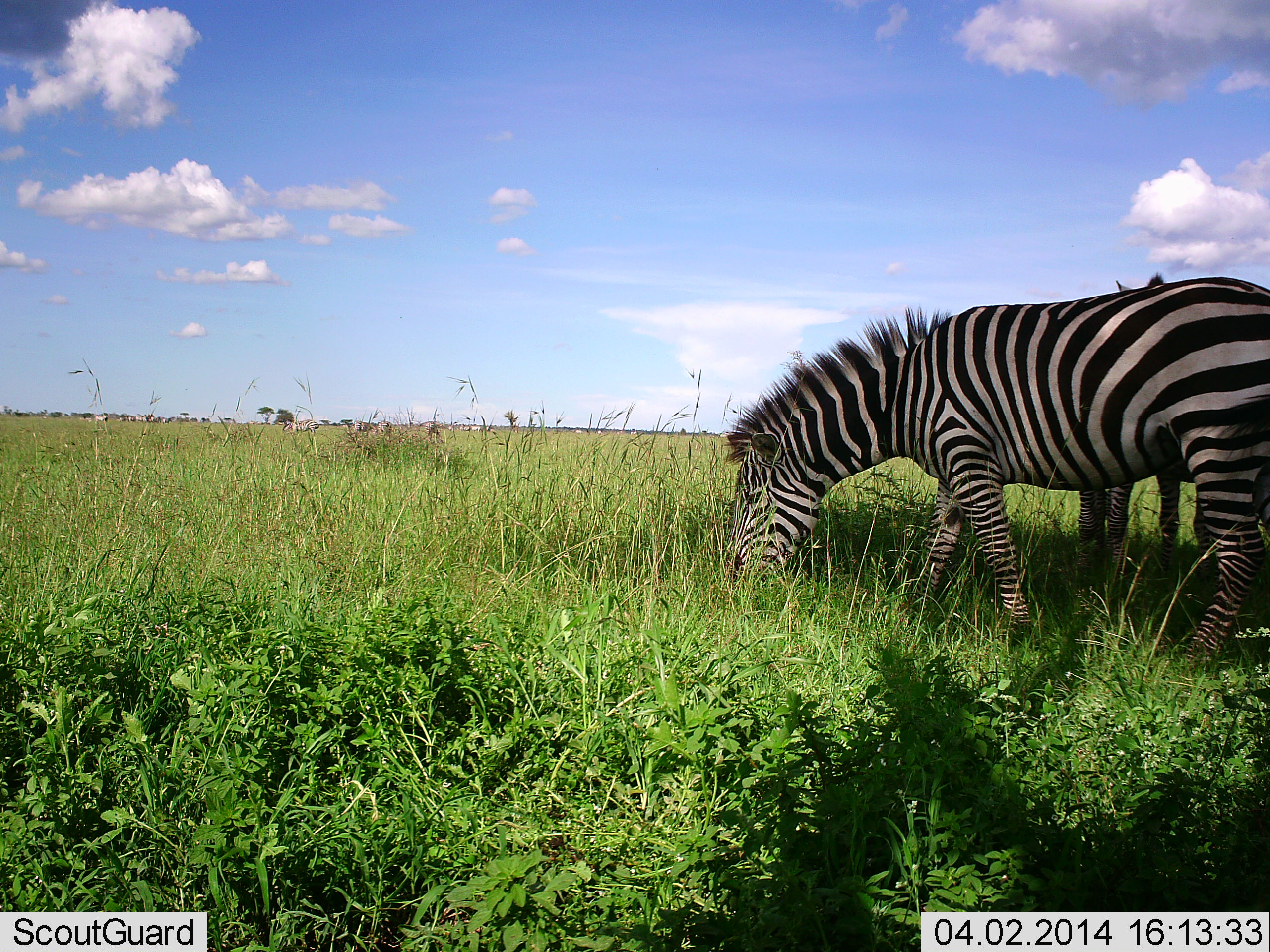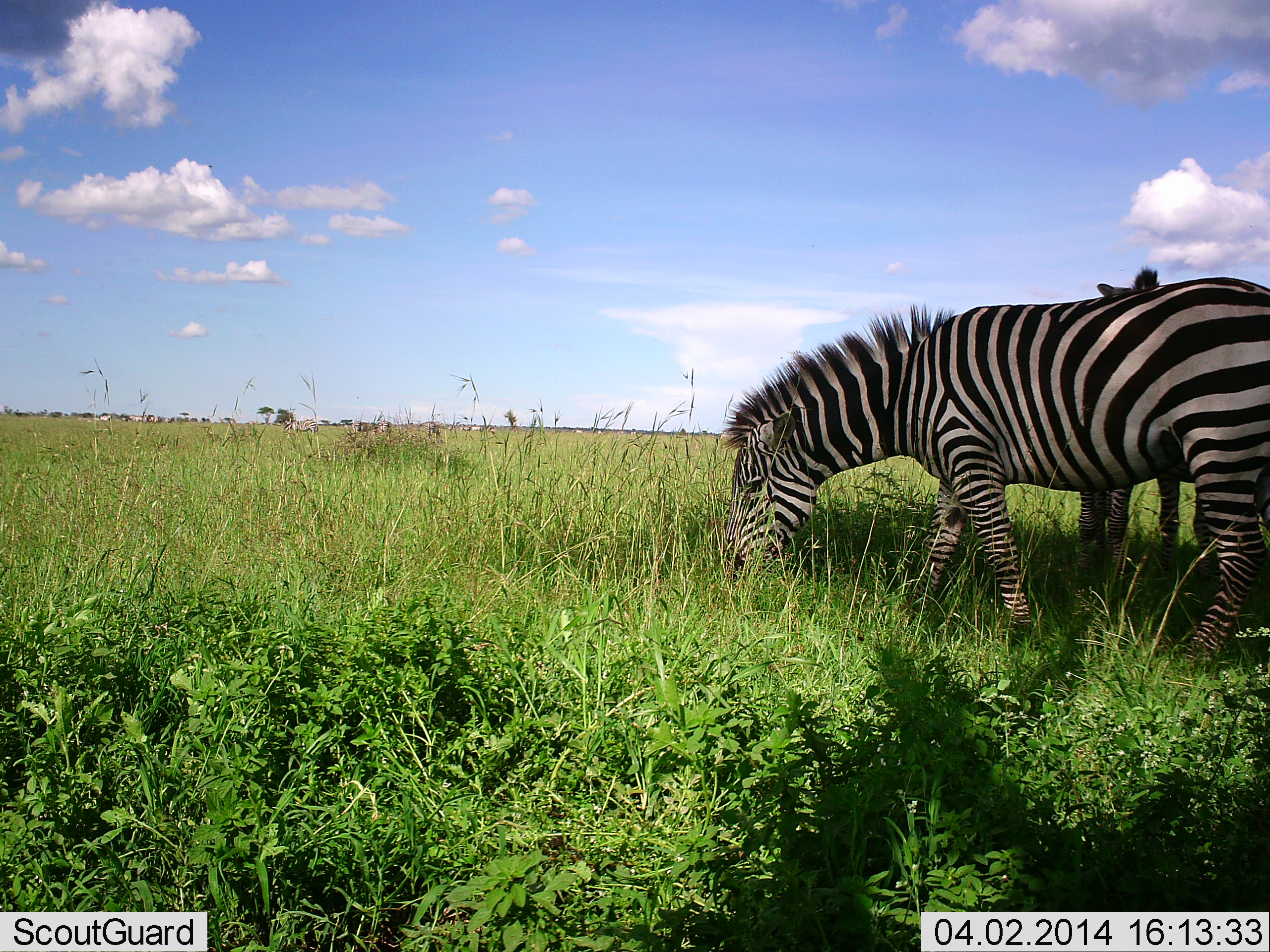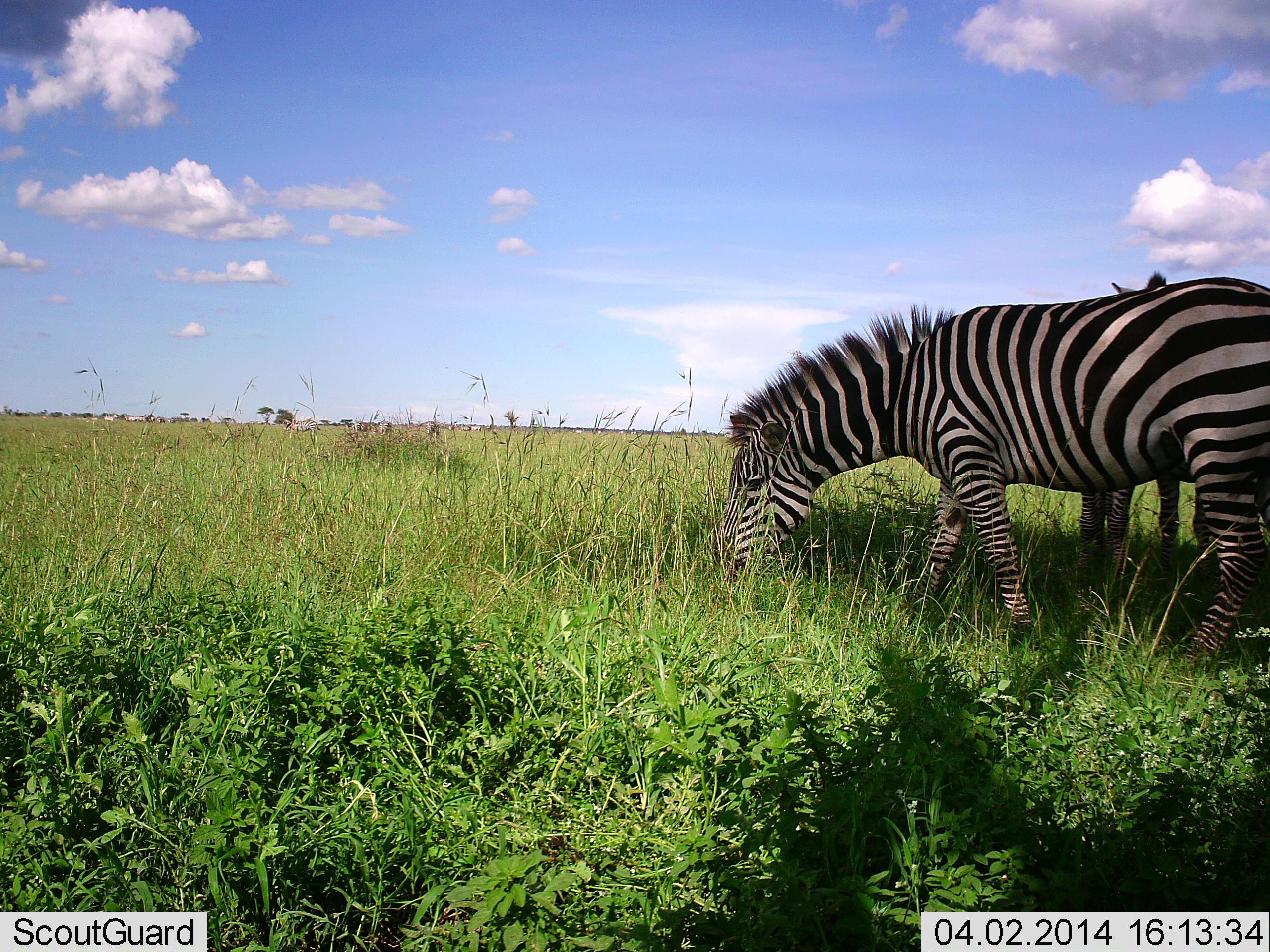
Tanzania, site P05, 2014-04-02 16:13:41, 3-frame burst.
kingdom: Animalia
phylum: Chordata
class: Mammalia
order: Perissodactyla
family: Equidae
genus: Equus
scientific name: Equus quagga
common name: plains zebra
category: zebra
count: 2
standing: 50%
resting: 0%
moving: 10%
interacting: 0%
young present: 0%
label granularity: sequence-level